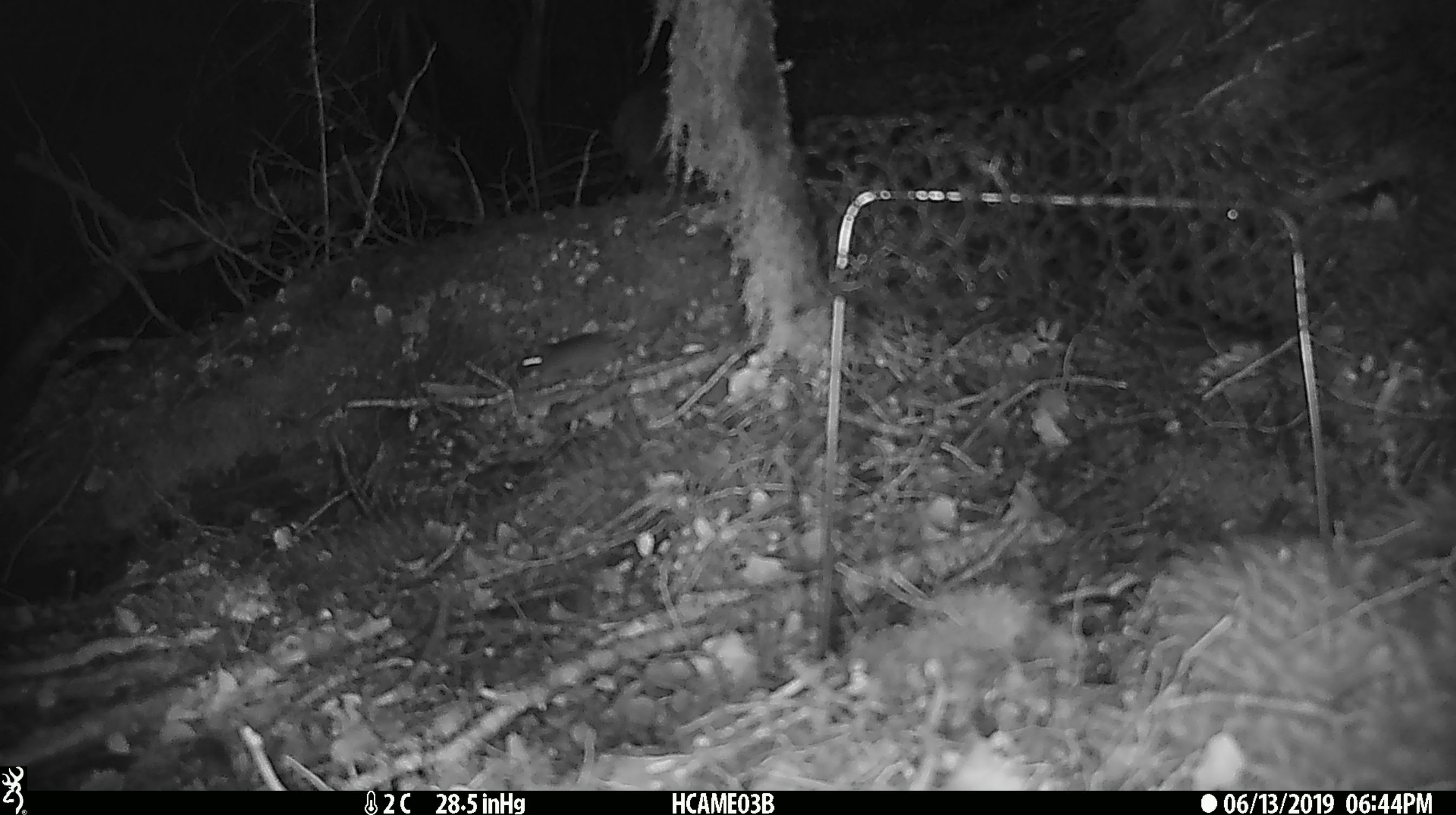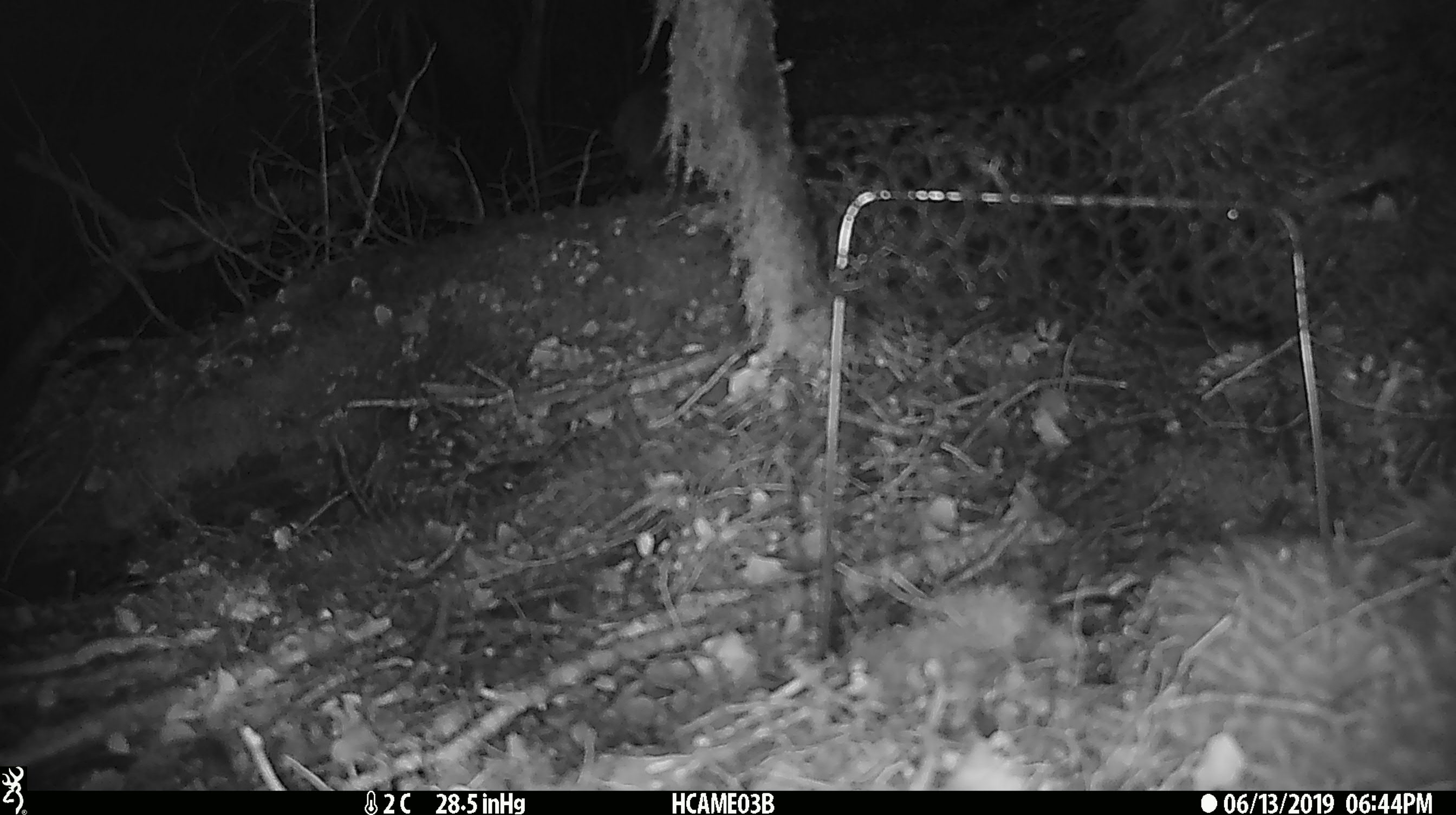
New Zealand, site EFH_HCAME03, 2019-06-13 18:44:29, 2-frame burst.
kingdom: Animalia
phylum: Chordata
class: Mammalia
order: Rodentia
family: Muridae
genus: Mus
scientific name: Mus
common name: mouse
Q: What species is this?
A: Mouse (Mus).